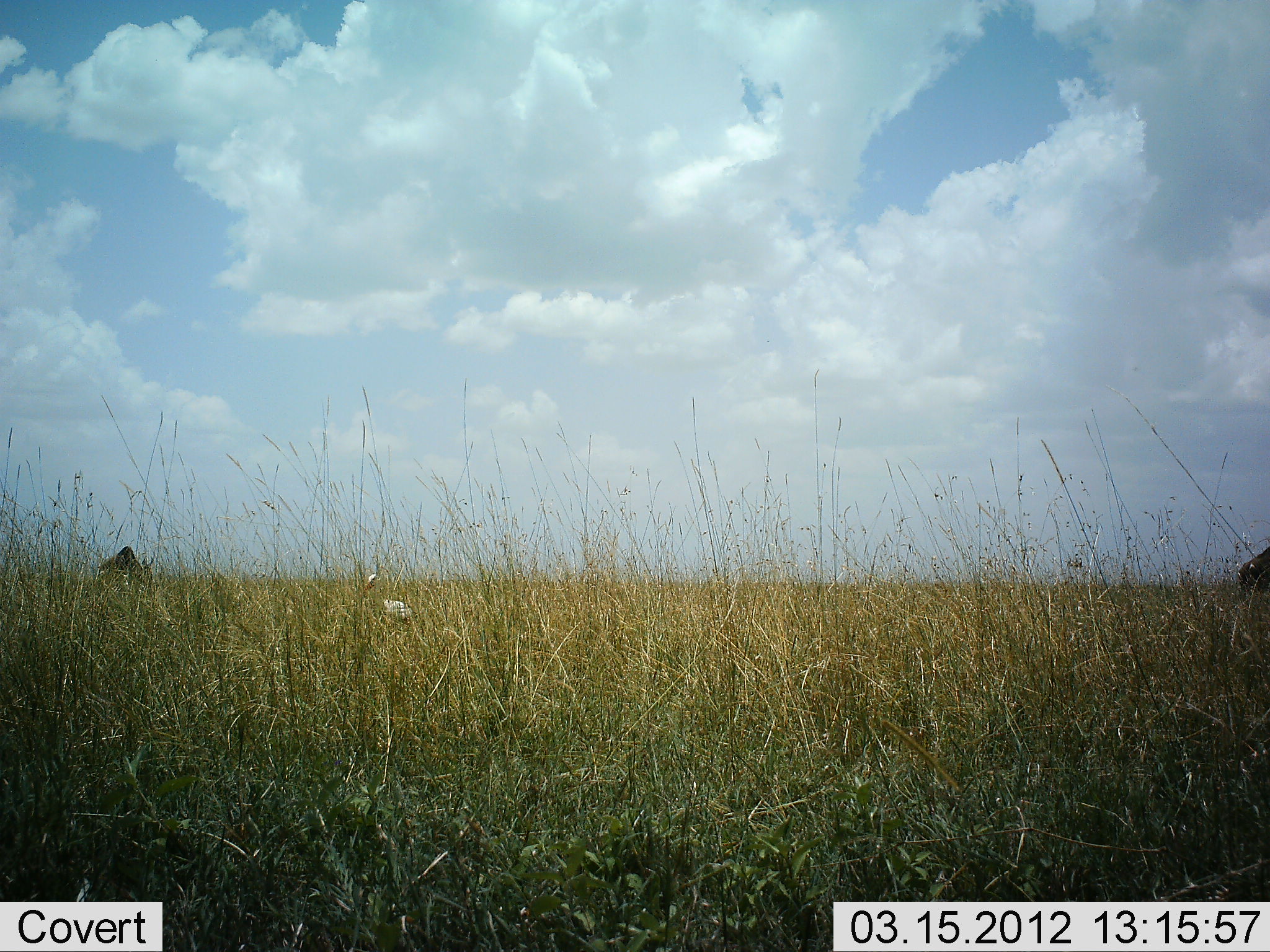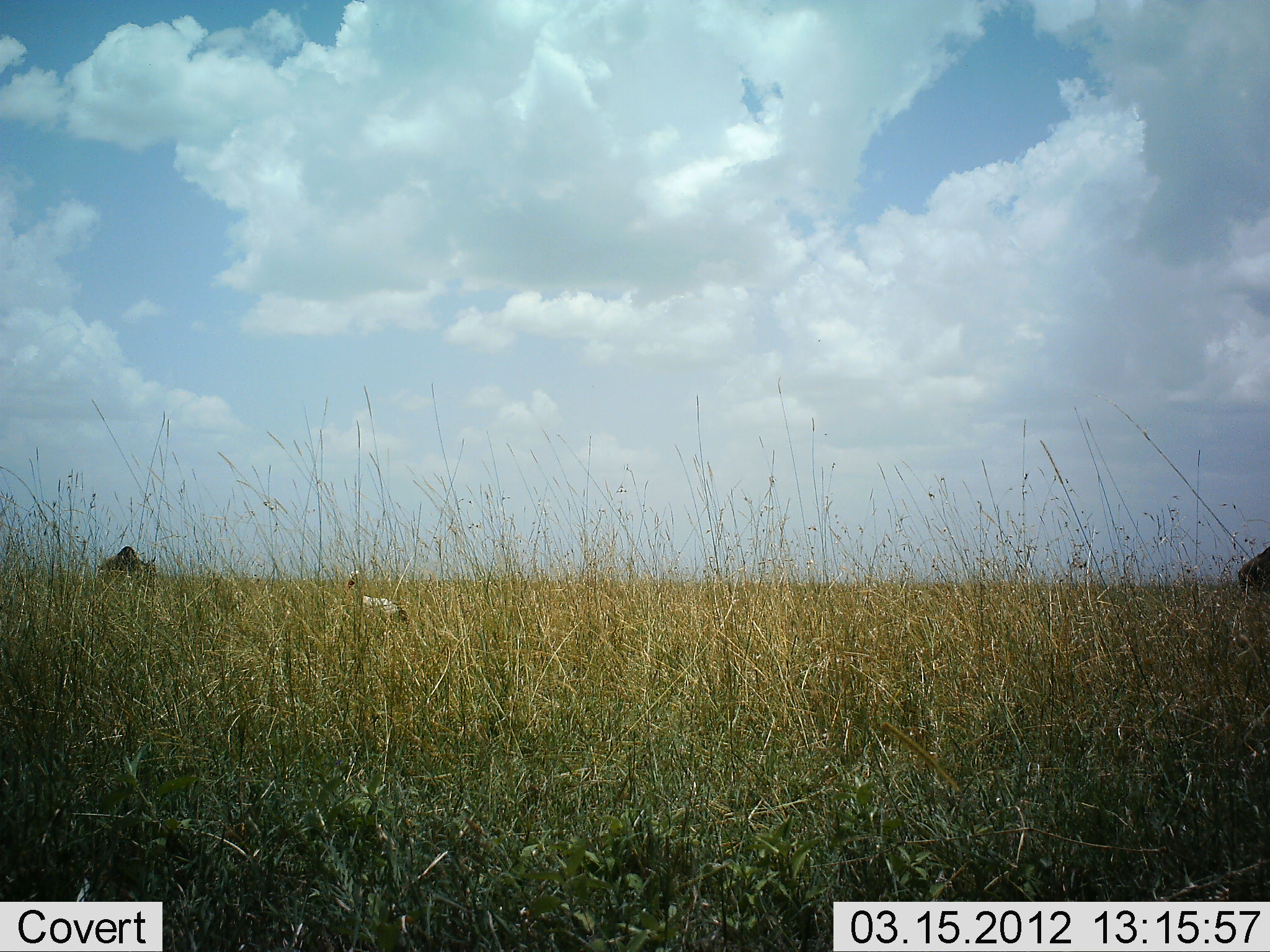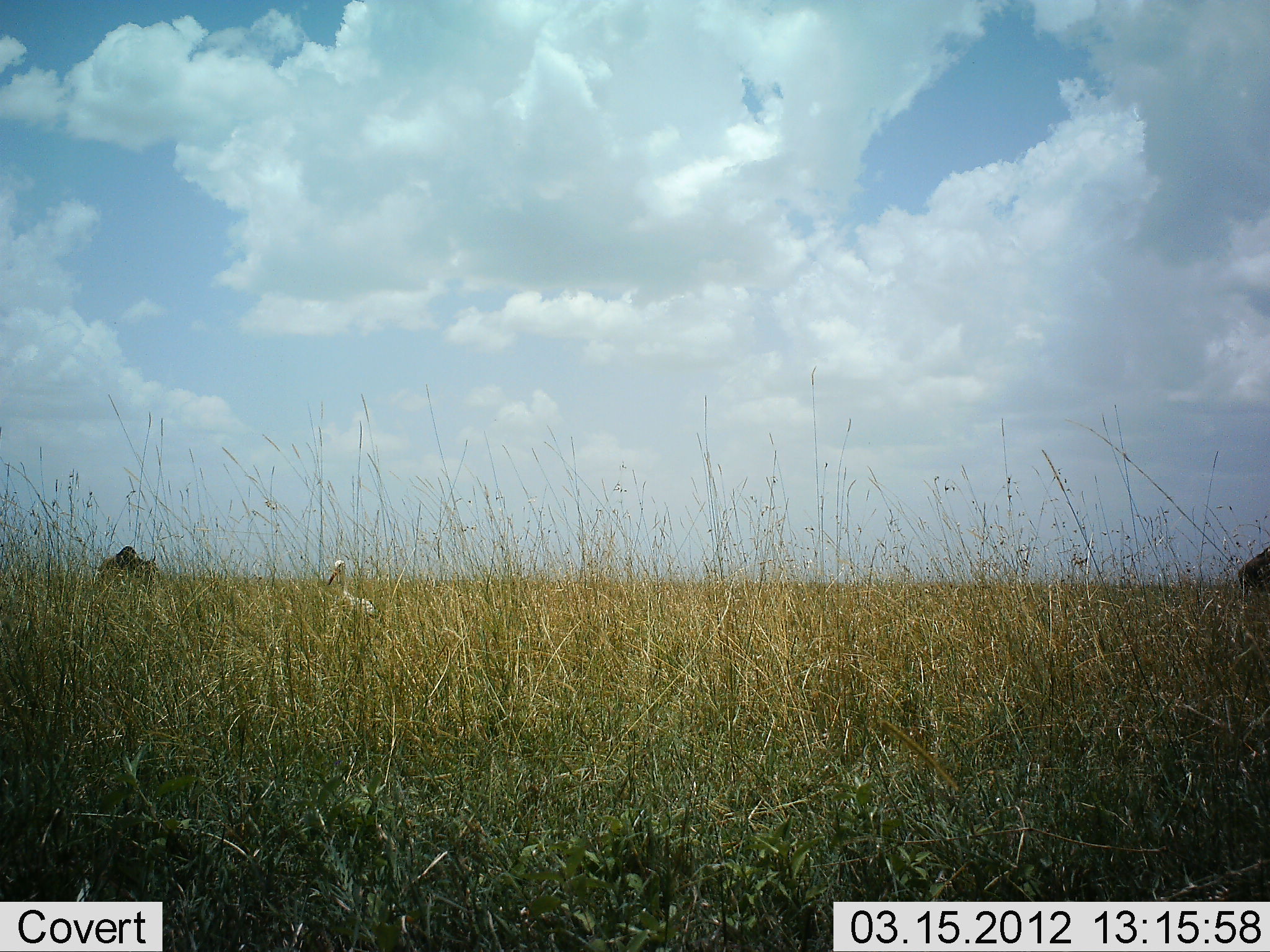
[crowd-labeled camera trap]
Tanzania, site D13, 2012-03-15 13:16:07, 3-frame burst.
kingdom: Animalia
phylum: Chordata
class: Aves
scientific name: Aves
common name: bird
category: otherbird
Otherbird (bird) (Aves), count 1. Behavior (volunteer vote fractions): standing 21%, resting 0%, moving 79%, interacting 0%. Young present (vote fraction): 0%. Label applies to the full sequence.